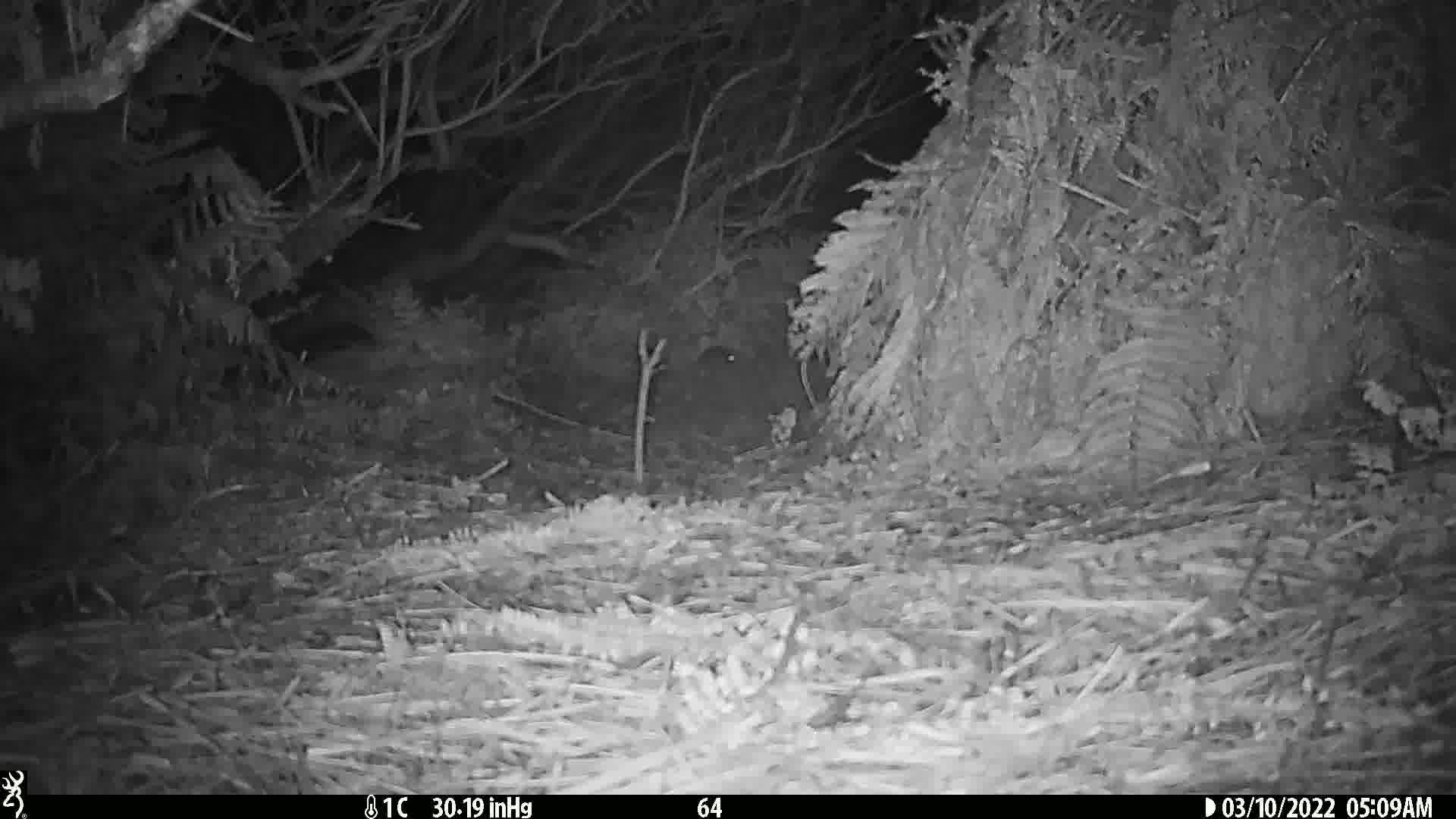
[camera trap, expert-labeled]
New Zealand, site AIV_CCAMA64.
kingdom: Animalia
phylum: Chordata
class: Mammalia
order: Rodentia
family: Muridae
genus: Mus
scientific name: Mus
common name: mouse